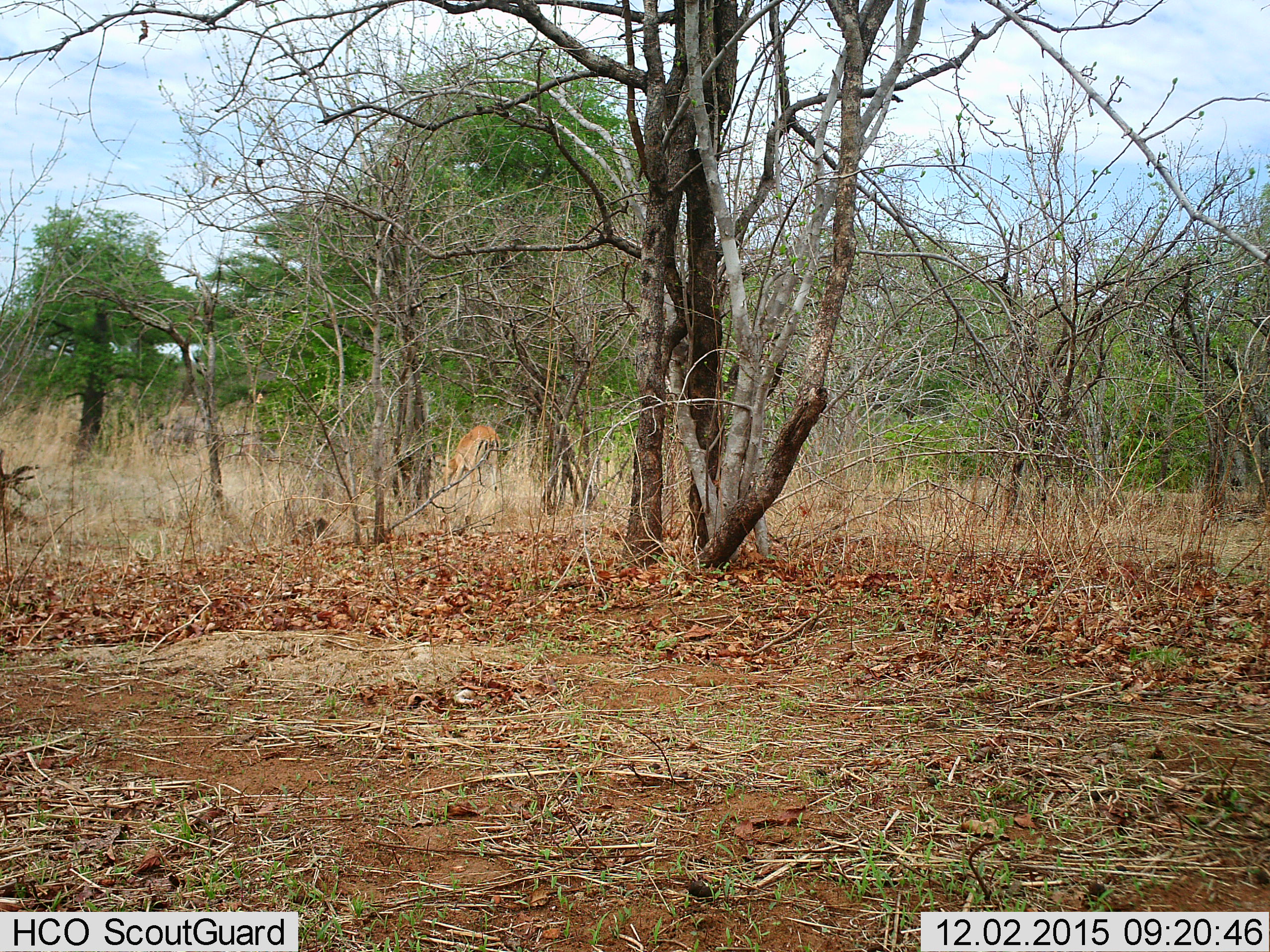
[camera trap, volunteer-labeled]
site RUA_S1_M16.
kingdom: Animalia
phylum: Chordata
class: Mammalia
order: Artiodactyla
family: Bovidae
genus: Aepyceros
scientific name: Aepyceros melampus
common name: impala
Impala (Aepyceros melampus), count 1. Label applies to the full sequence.